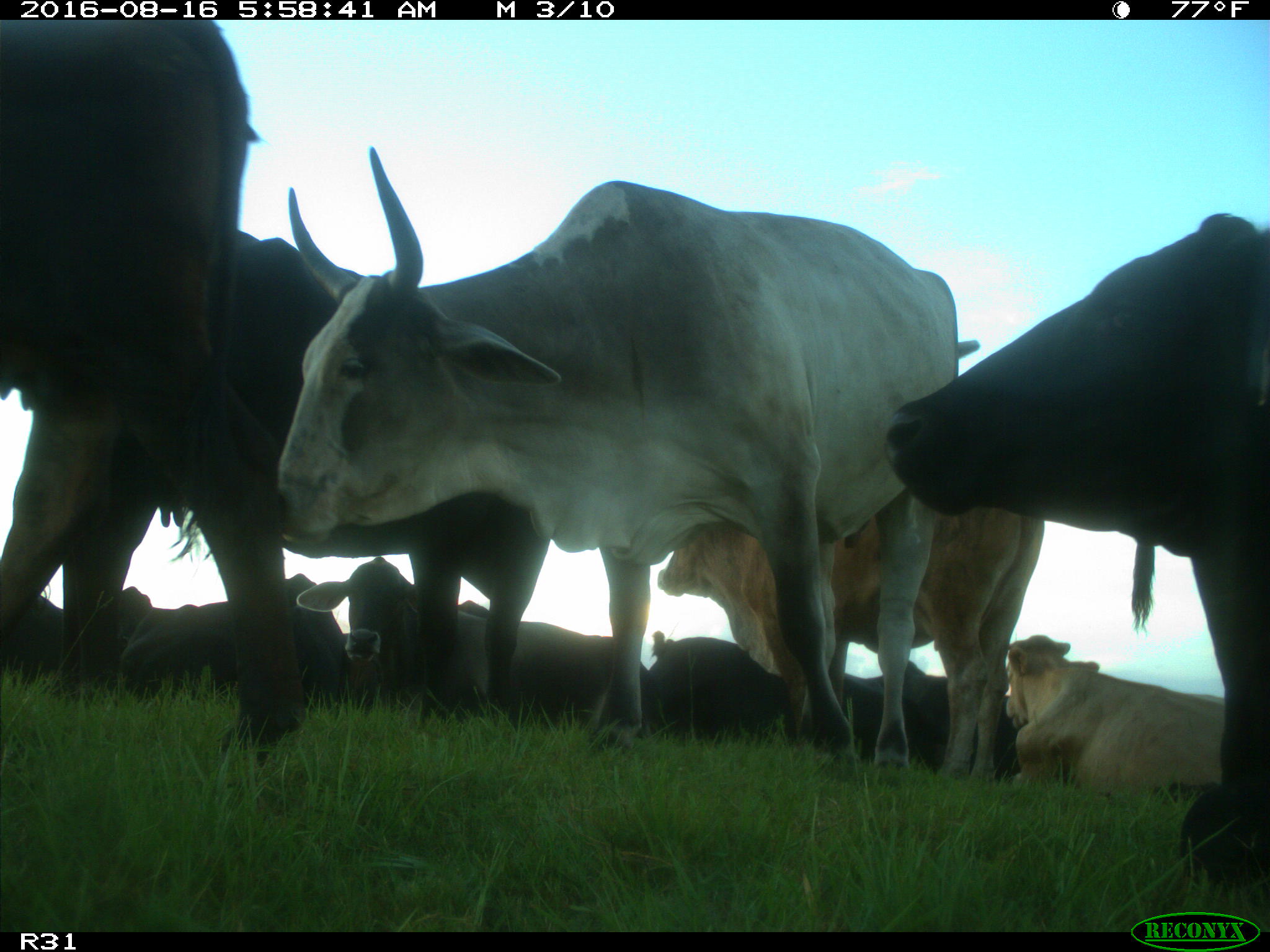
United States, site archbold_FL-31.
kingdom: Animalia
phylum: Chordata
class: Mammalia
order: Artiodactyla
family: Bovidae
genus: Bos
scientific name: Bos taurus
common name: domestic cow